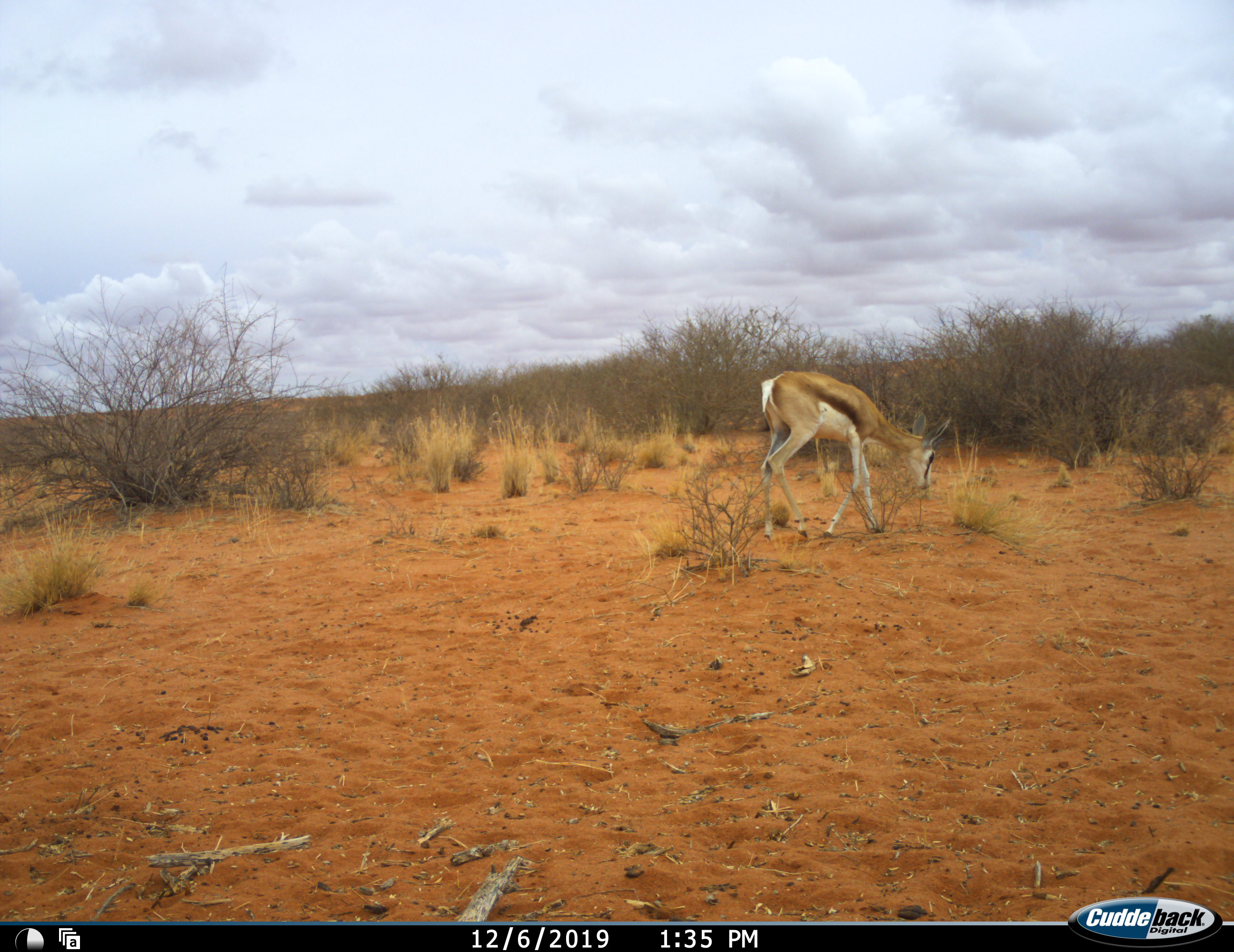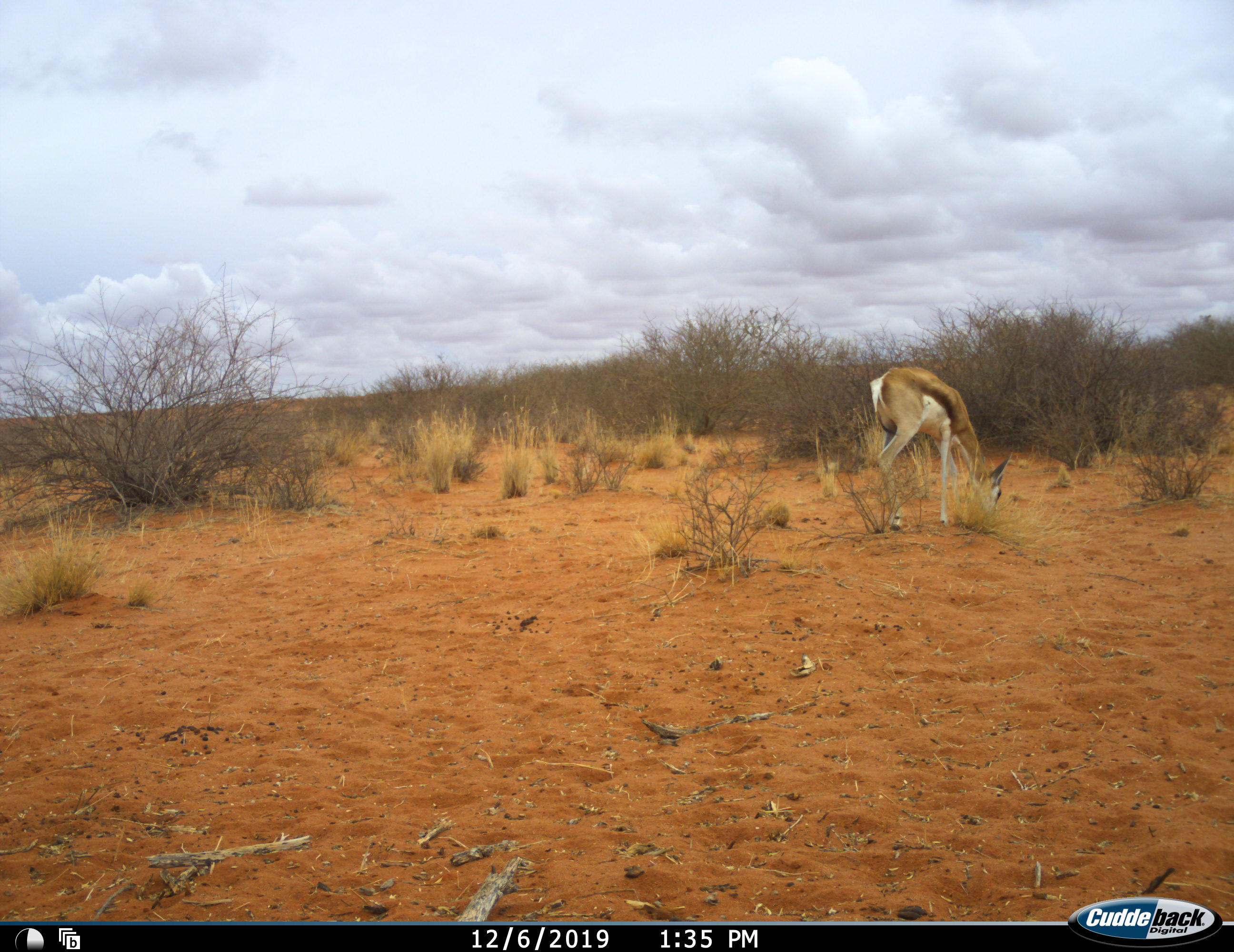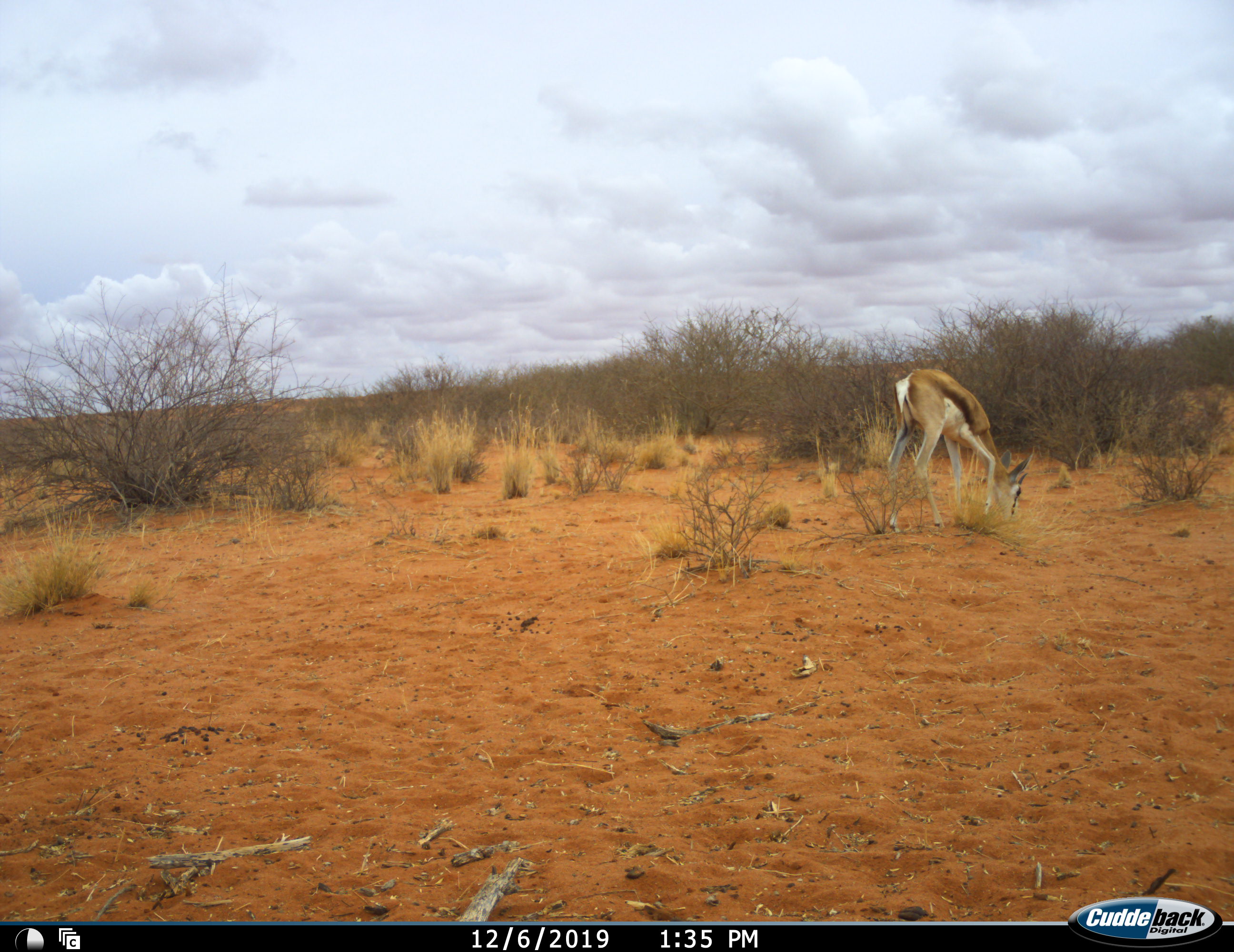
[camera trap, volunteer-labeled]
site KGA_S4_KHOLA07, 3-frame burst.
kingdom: Animalia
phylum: Chordata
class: Mammalia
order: Artiodactyla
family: Bovidae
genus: Antidorcas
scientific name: Antidorcas marsupialis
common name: springbok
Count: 1.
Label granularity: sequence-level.